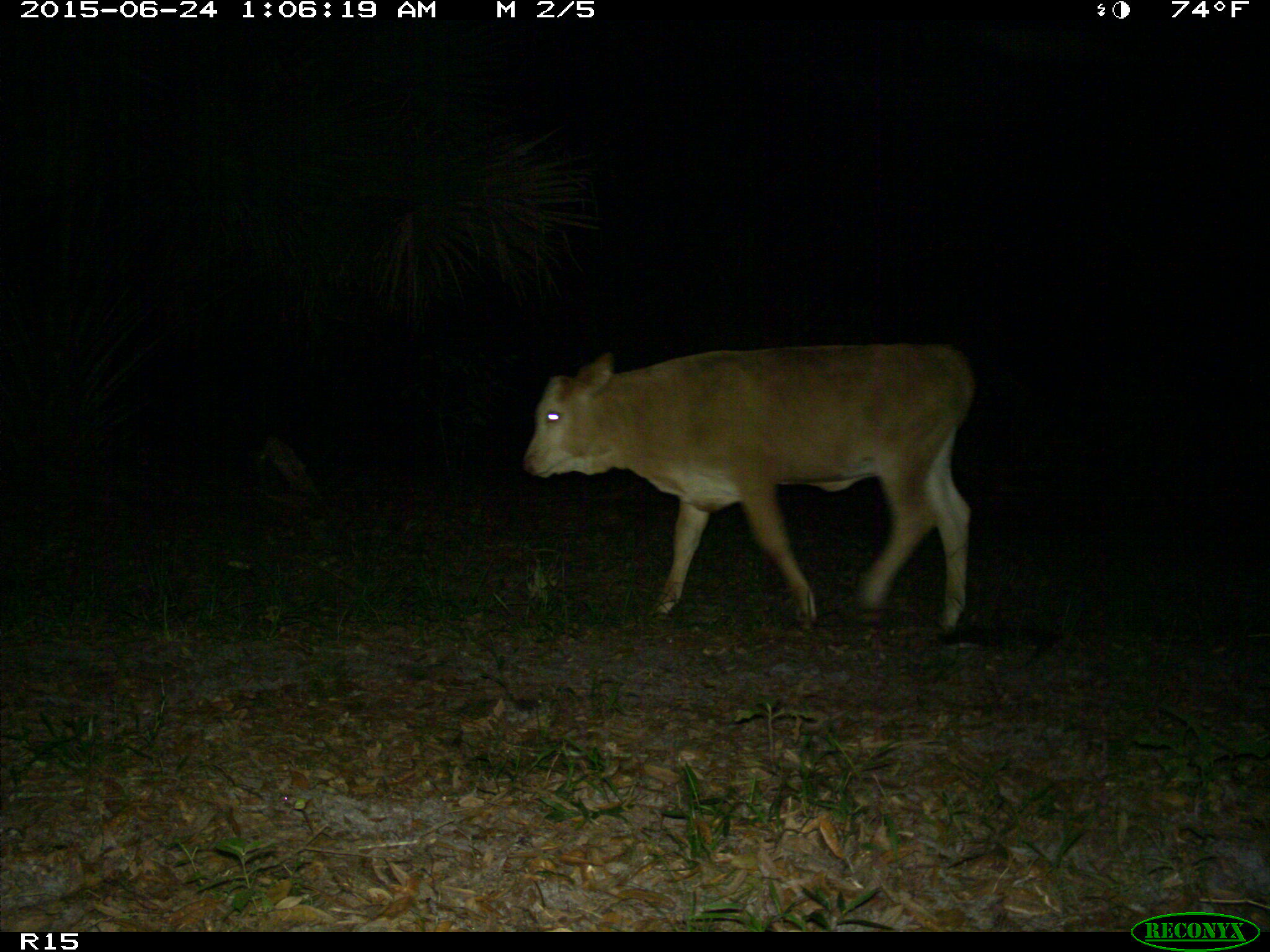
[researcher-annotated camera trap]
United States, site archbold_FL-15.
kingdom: Animalia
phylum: Chordata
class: Mammalia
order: Artiodactyla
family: Bovidae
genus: Bos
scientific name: Bos taurus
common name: domestic cow